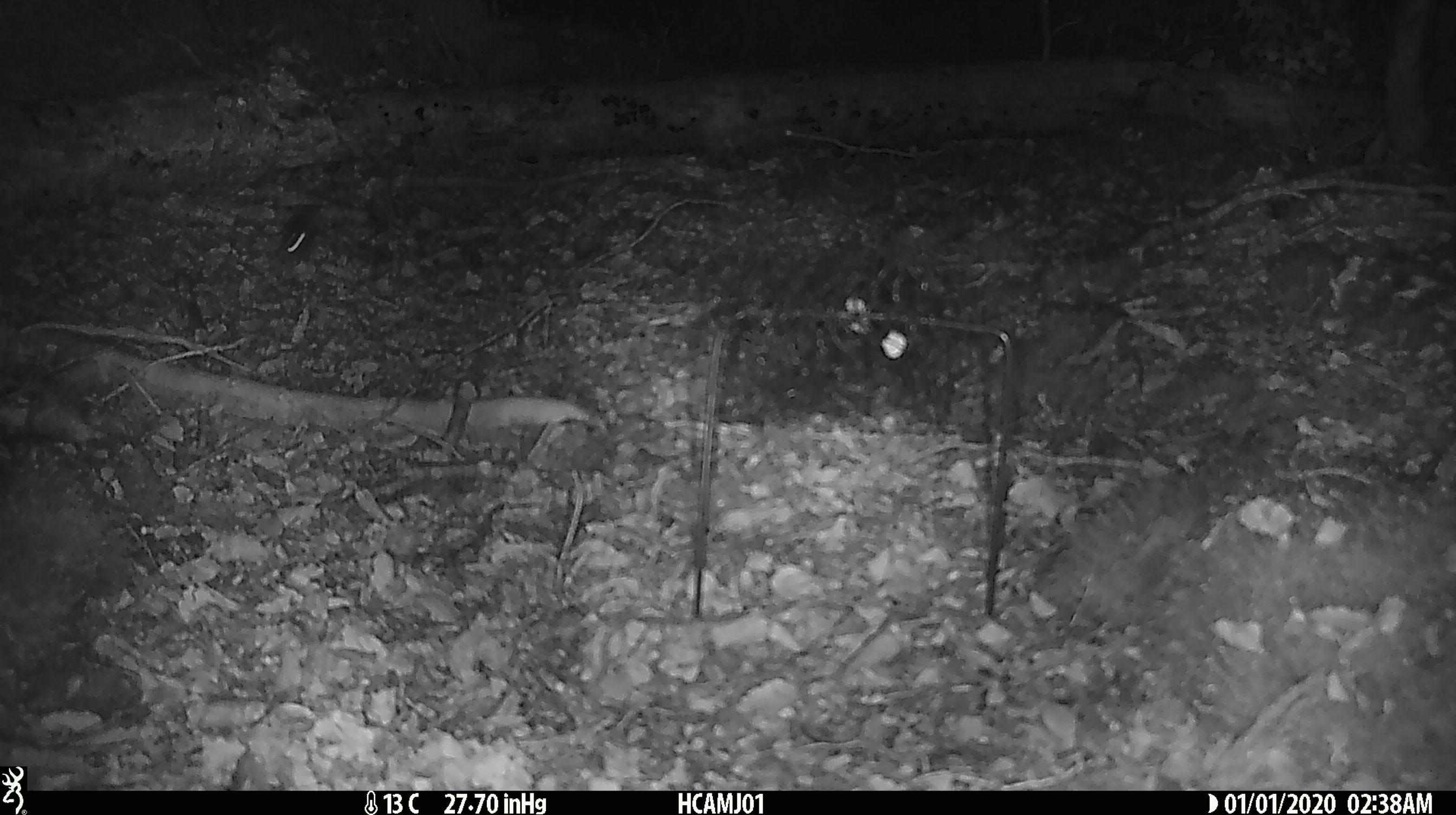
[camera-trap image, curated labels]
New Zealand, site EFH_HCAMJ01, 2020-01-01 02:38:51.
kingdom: Animalia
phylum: Chordata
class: Mammalia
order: Rodentia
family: Muridae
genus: Mus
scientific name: Mus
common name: mouse